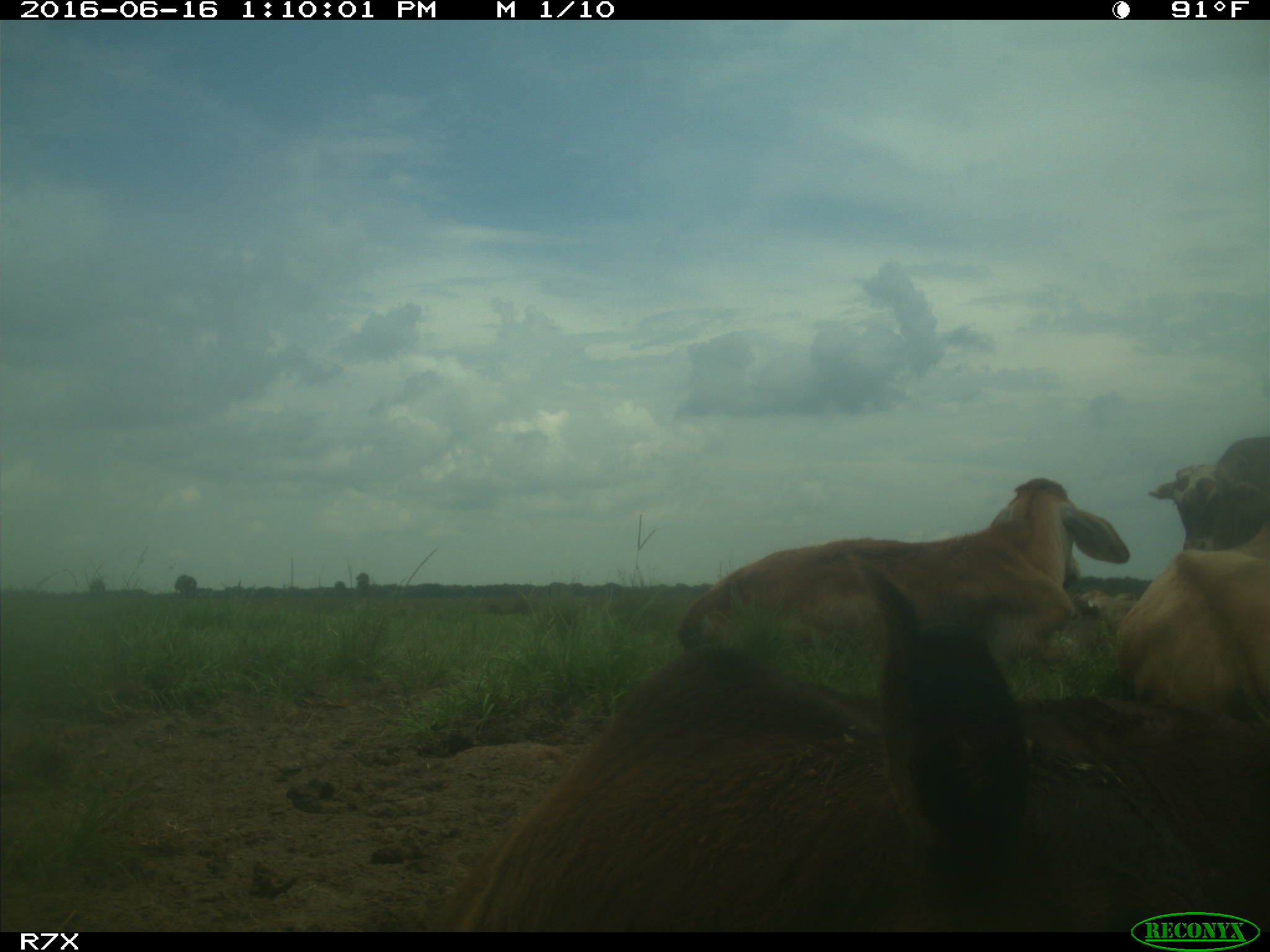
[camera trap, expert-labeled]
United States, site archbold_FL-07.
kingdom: Animalia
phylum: Chordata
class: Mammalia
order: Artiodactyla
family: Bovidae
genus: Bos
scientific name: Bos taurus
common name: domestic cow